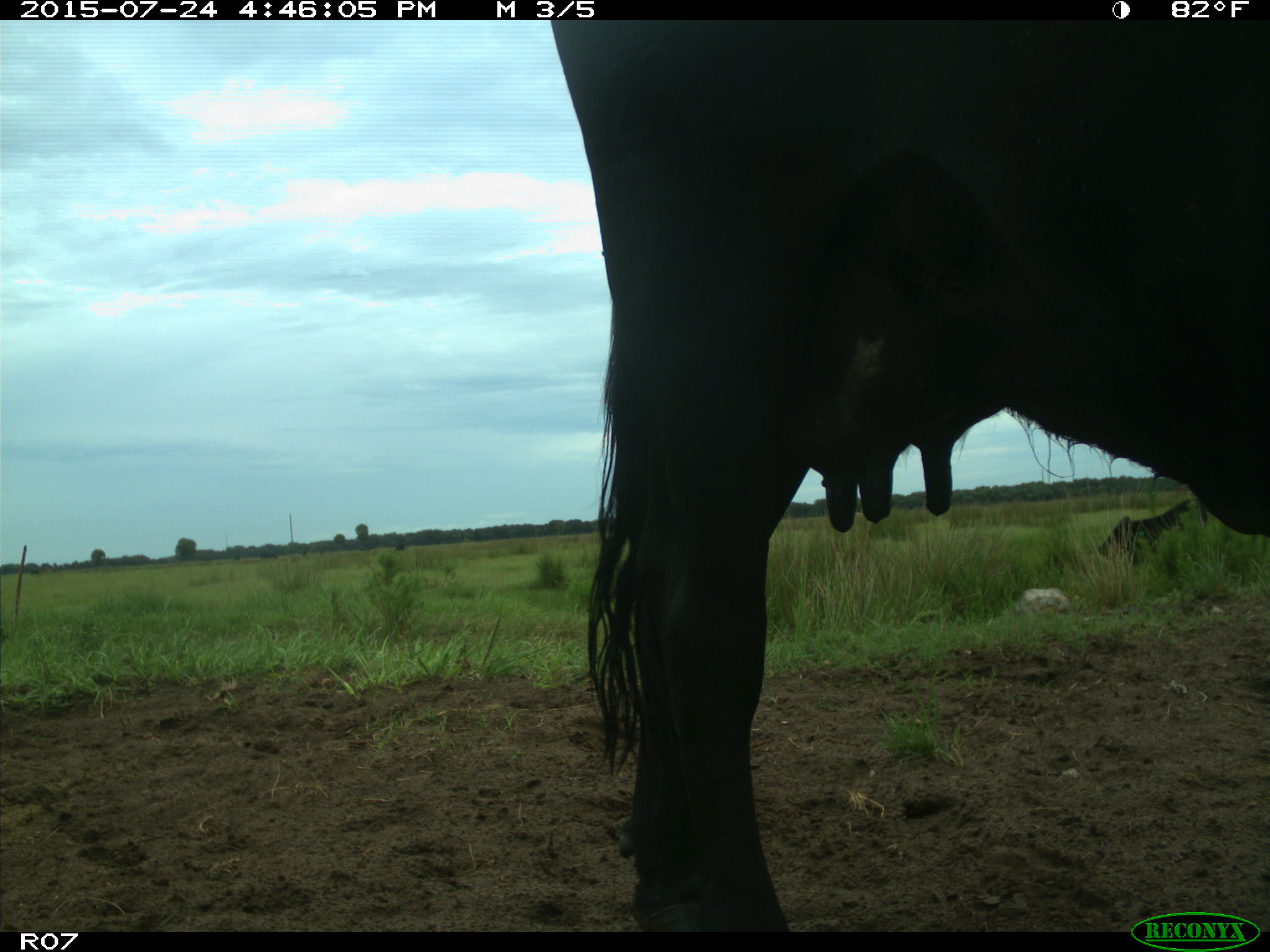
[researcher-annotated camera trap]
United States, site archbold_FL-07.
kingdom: Animalia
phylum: Chordata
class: Mammalia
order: Artiodactyla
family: Bovidae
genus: Bos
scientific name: Bos taurus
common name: domestic cow